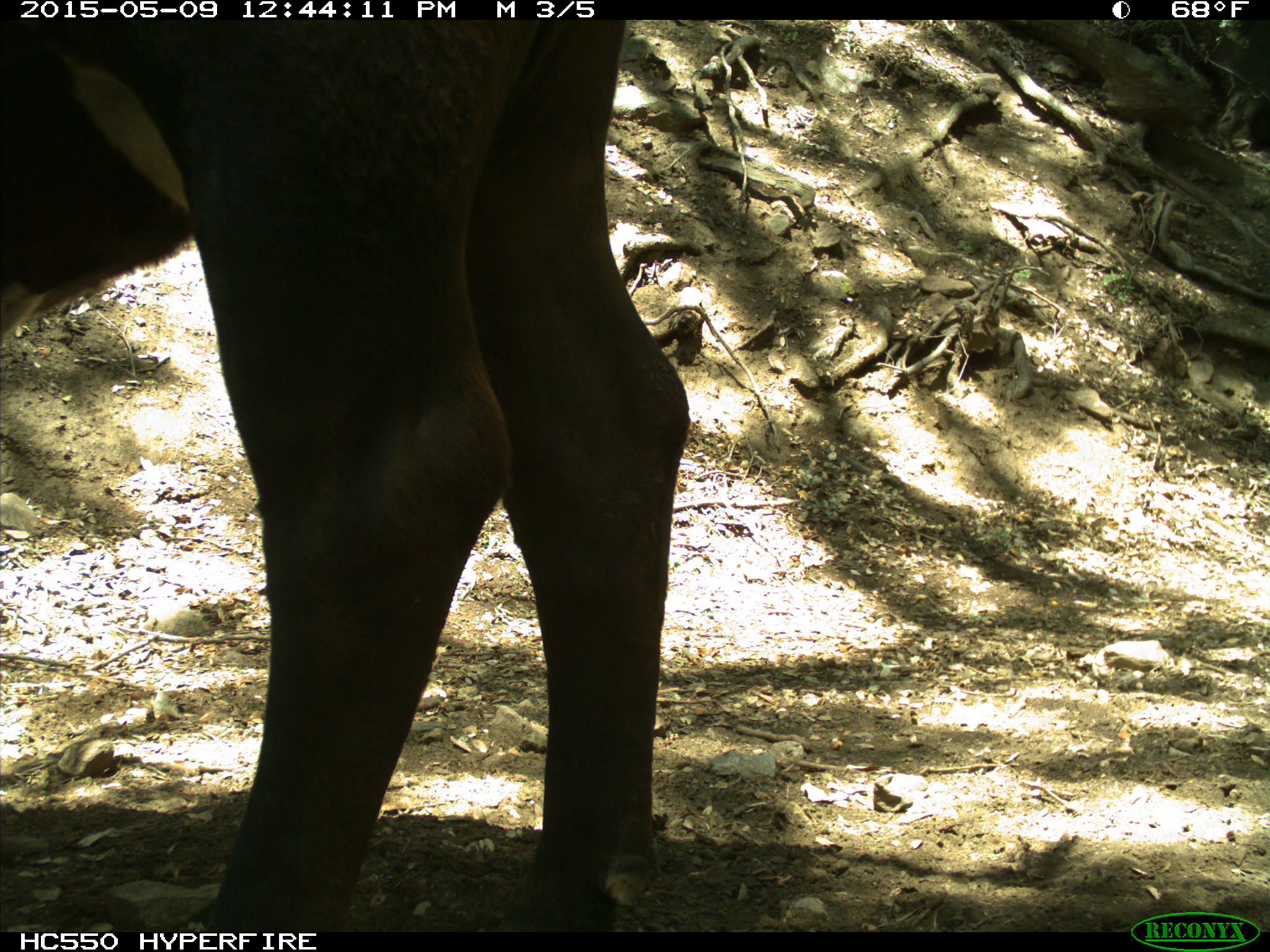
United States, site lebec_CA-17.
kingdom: Animalia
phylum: Chordata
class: Mammalia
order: Artiodactyla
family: Bovidae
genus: Bos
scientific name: Bos taurus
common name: domestic cow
Bos taurus (domestic cow).